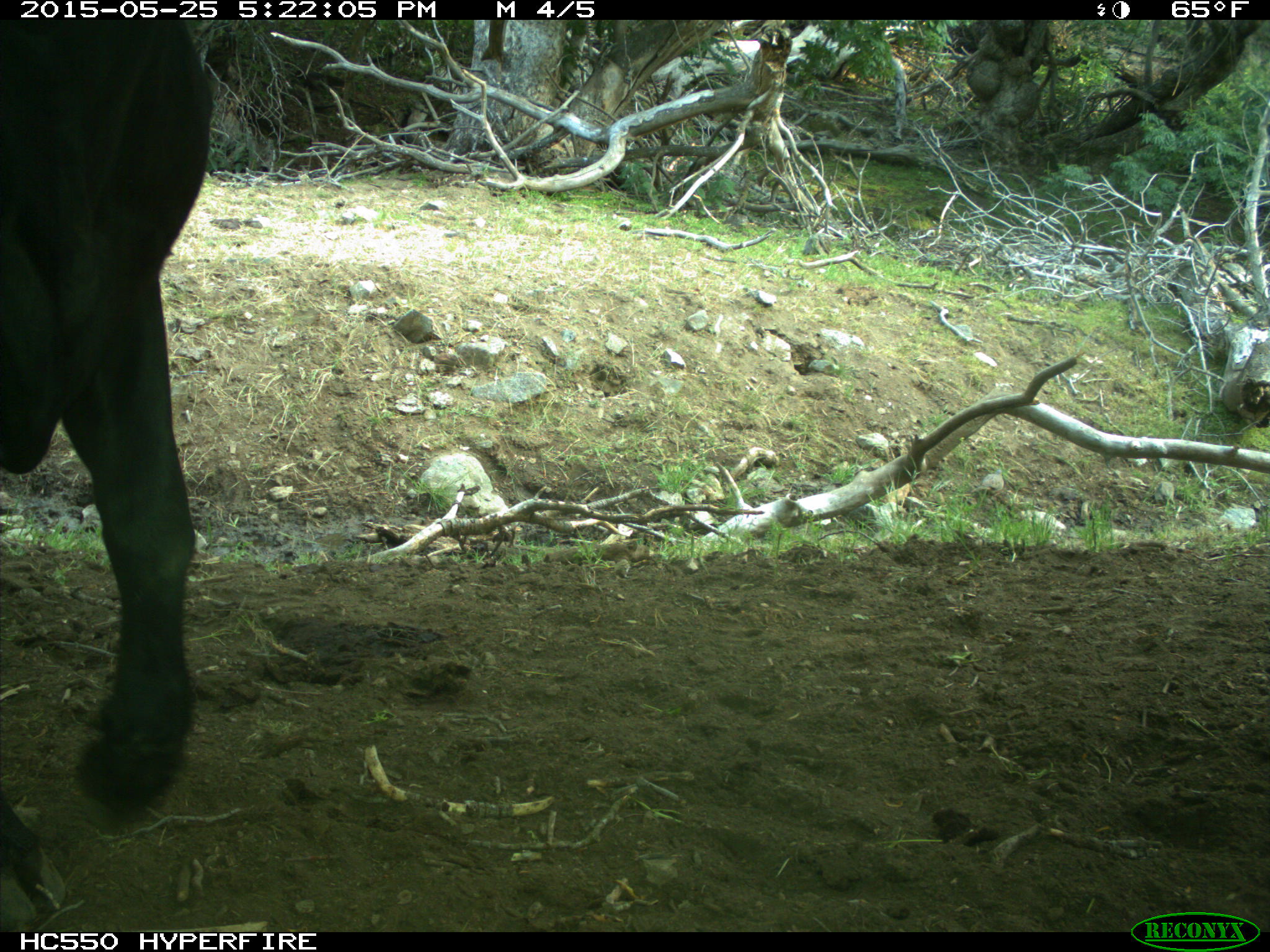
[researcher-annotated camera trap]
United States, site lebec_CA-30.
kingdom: Animalia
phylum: Chordata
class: Mammalia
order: Artiodactyla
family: Bovidae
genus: Bos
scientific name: Bos taurus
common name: domestic cow